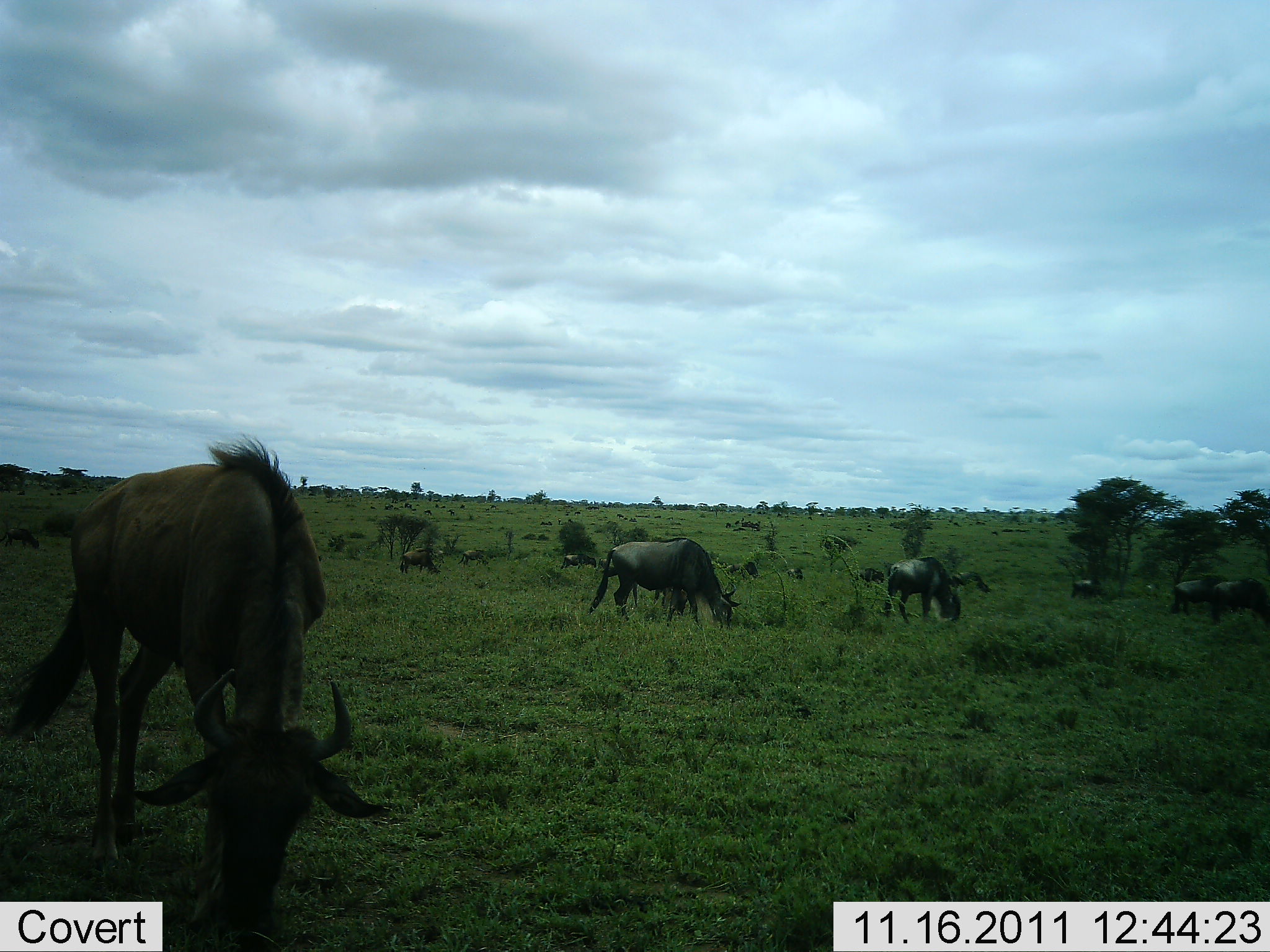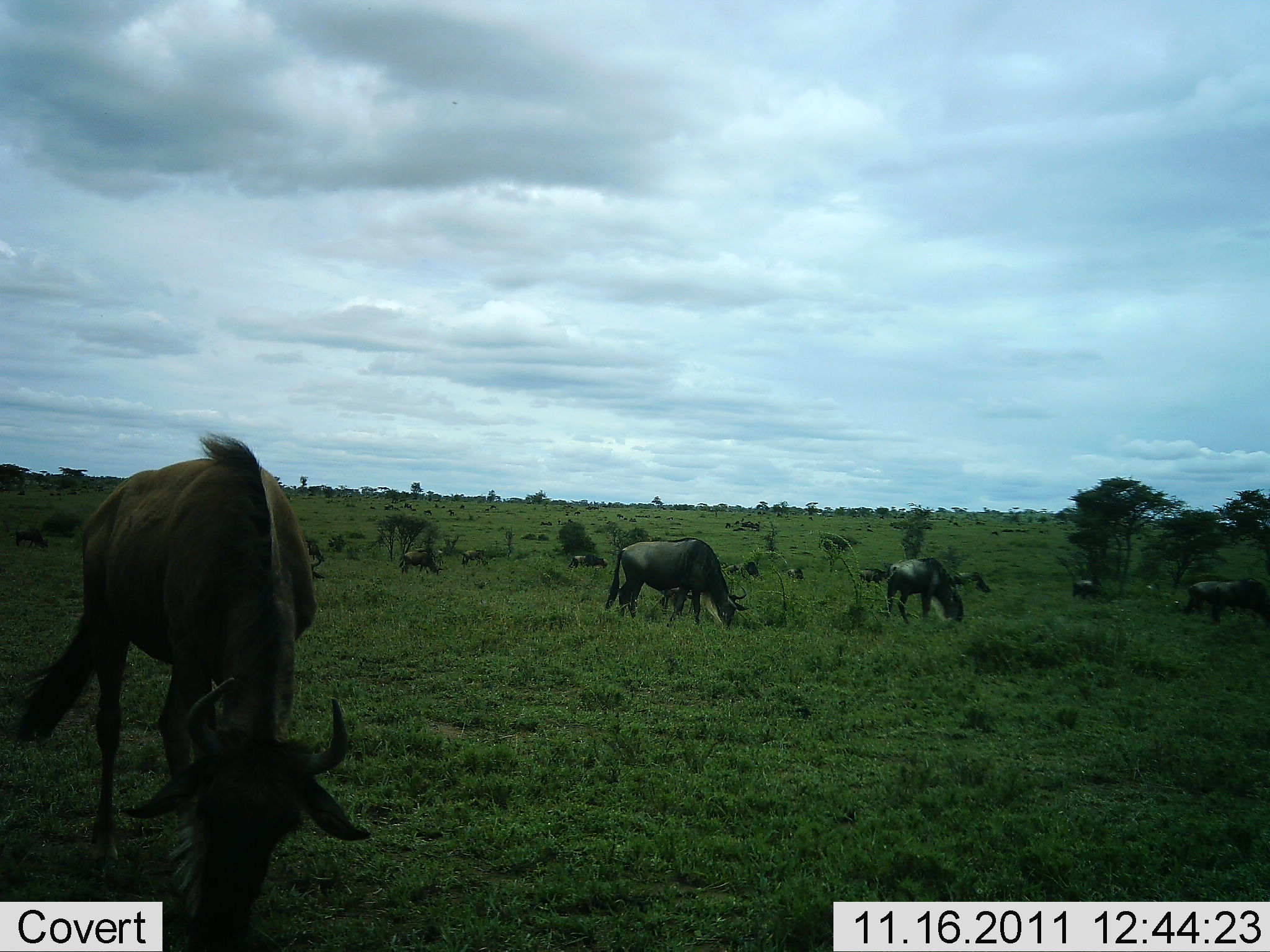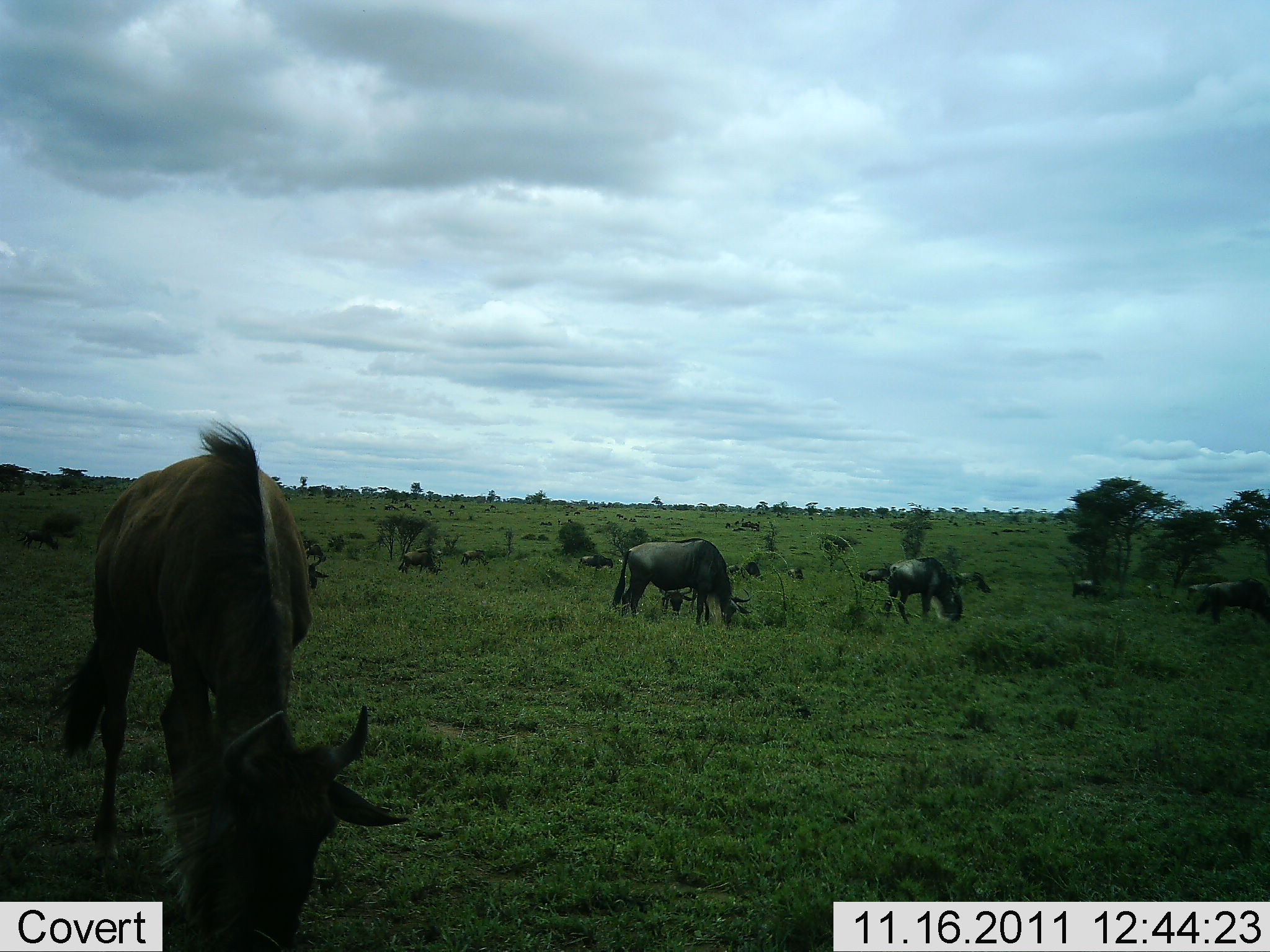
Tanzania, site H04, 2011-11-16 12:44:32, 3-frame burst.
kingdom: Animalia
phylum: Chordata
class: Mammalia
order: Artiodactyla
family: Bovidae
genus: Connochaetes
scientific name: Connochaetes taurinus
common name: blue wildebeest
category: wildebeest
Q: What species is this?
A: Wildebeest (blue wildebeest) (Connochaetes taurinus).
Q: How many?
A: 11-50.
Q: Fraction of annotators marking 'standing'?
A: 33%.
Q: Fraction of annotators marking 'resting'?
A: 8%.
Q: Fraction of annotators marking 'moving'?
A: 0%.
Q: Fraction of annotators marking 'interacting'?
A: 0%.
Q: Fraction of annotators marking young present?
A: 0%.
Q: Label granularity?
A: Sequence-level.